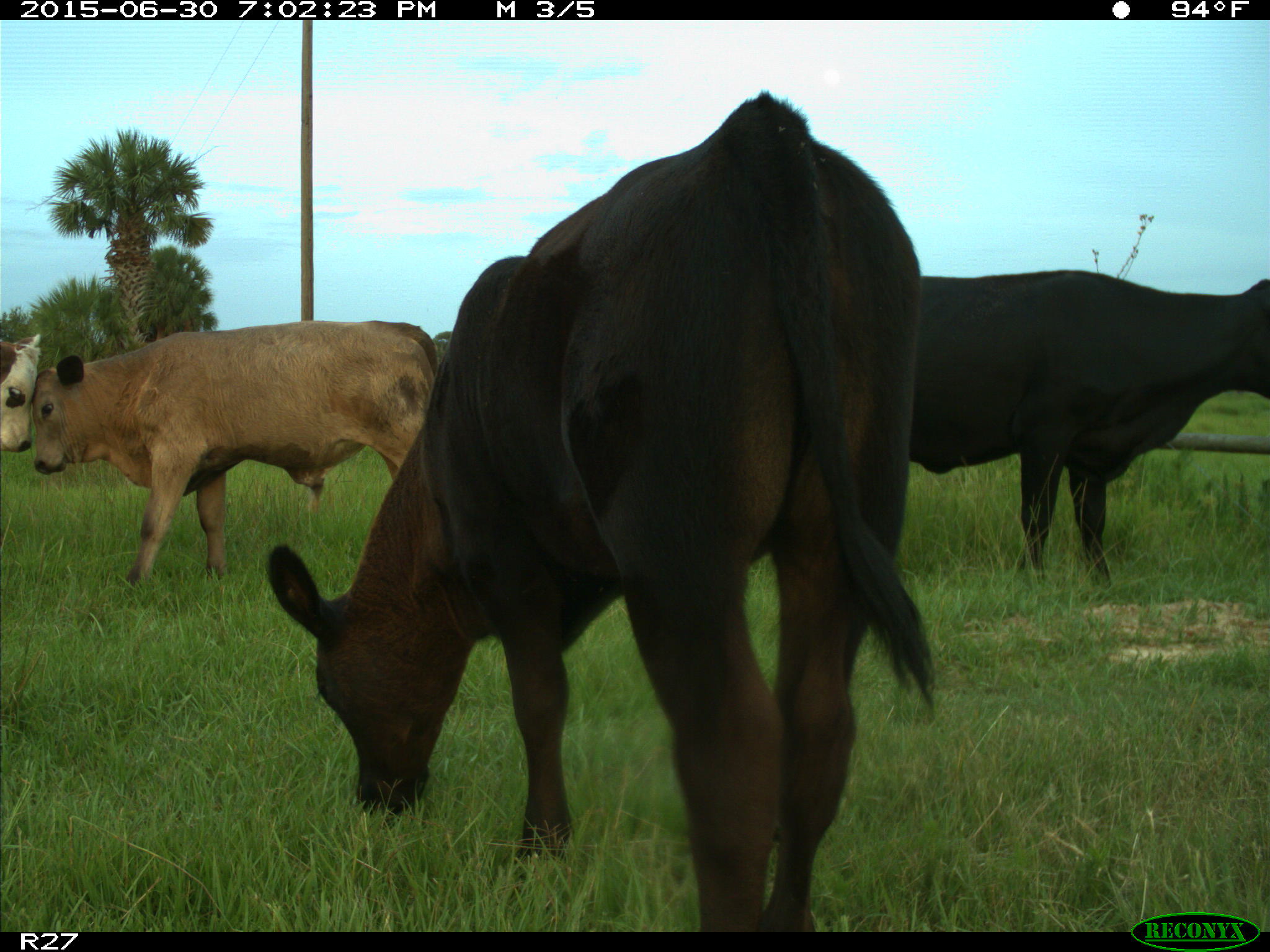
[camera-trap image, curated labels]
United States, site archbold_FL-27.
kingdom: Animalia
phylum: Chordata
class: Mammalia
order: Artiodactyla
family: Bovidae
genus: Bos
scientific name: Bos taurus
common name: domestic cow